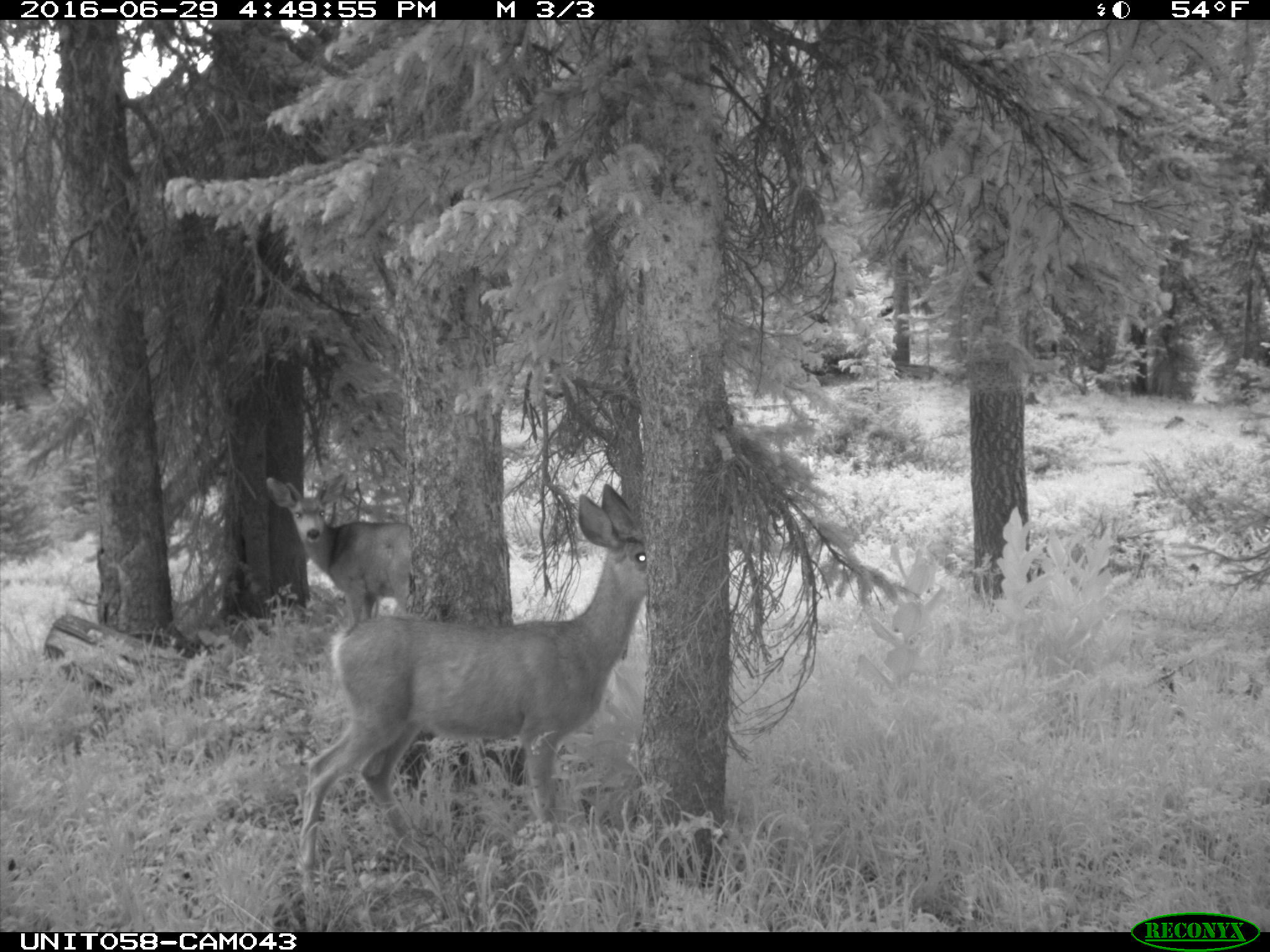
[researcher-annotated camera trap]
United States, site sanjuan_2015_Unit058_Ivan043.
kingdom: Animalia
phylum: Chordata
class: Mammalia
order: Artiodactyla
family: Cervidae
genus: Odocoileus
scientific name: Odocoileus hemionus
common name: mule deer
Odocoileus hemionus (mule deer).